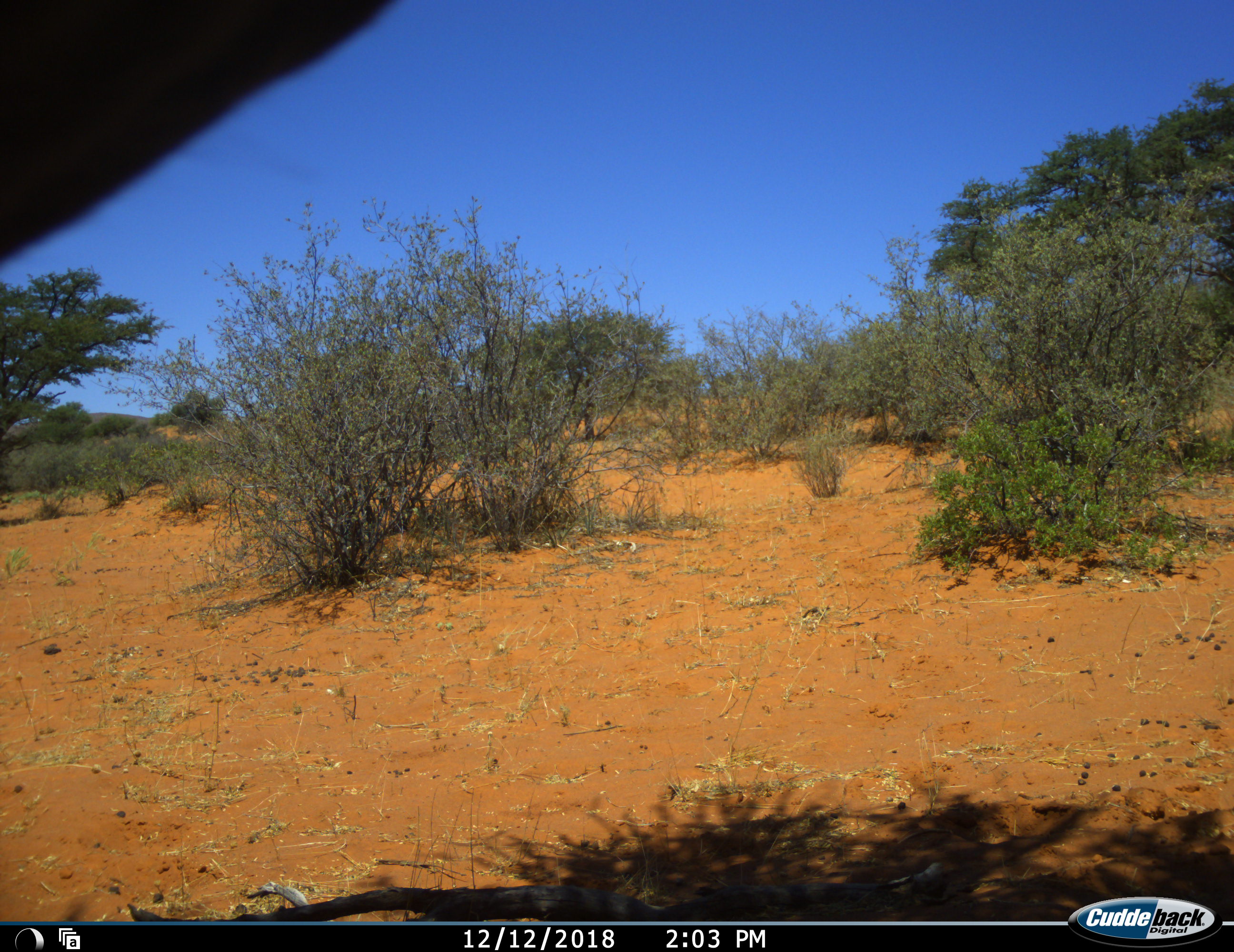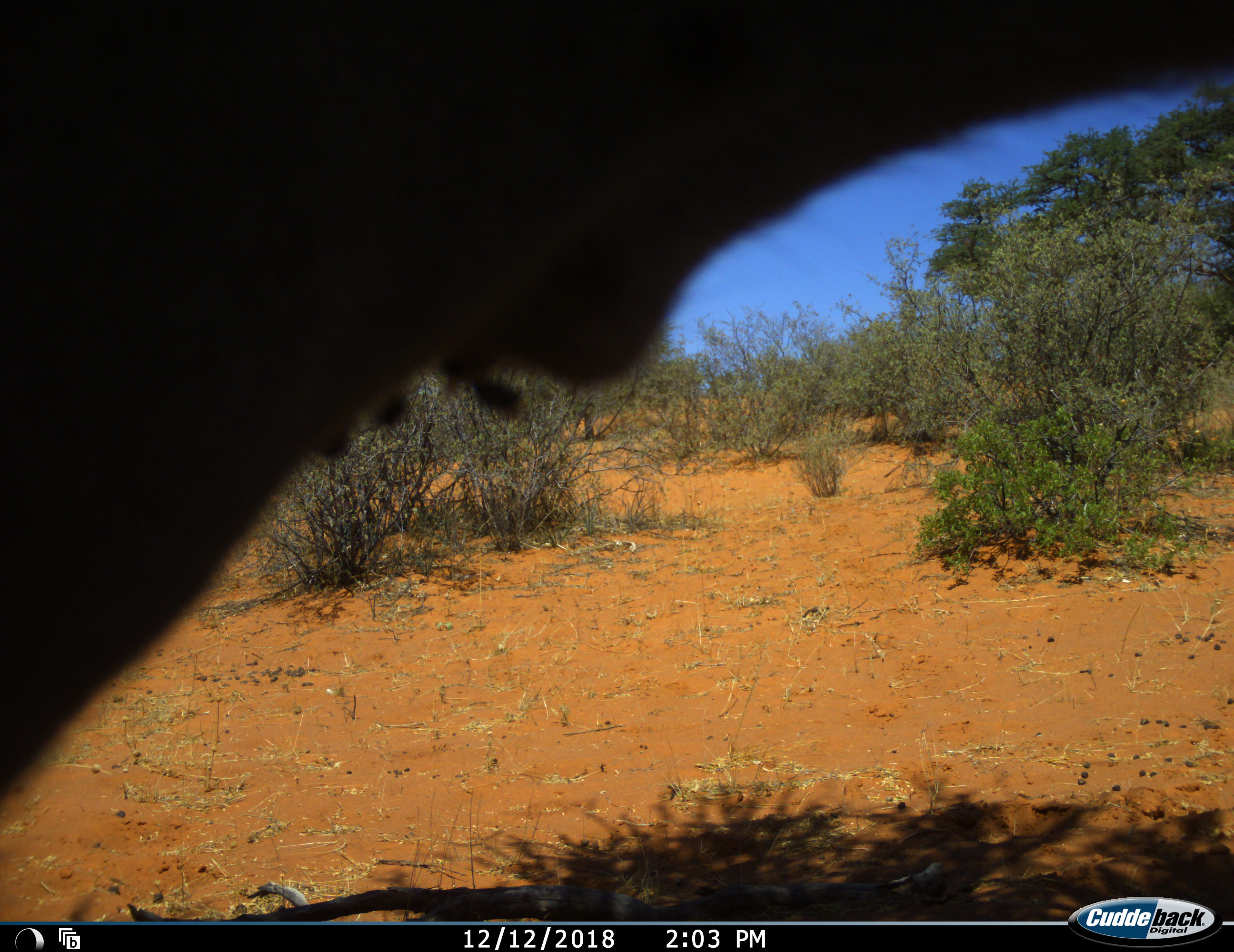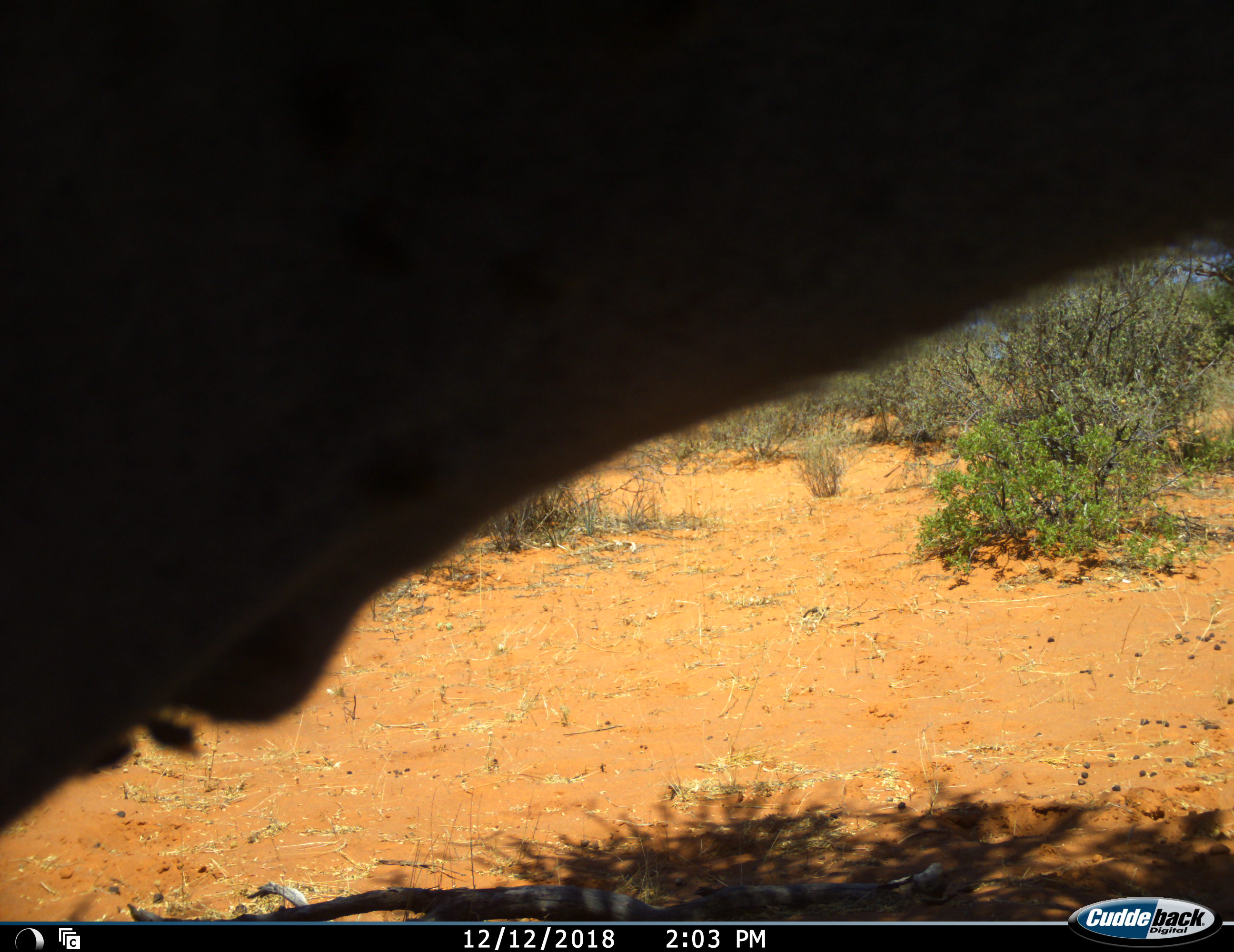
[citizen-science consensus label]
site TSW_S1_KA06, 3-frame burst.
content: unidentified animal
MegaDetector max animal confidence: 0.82